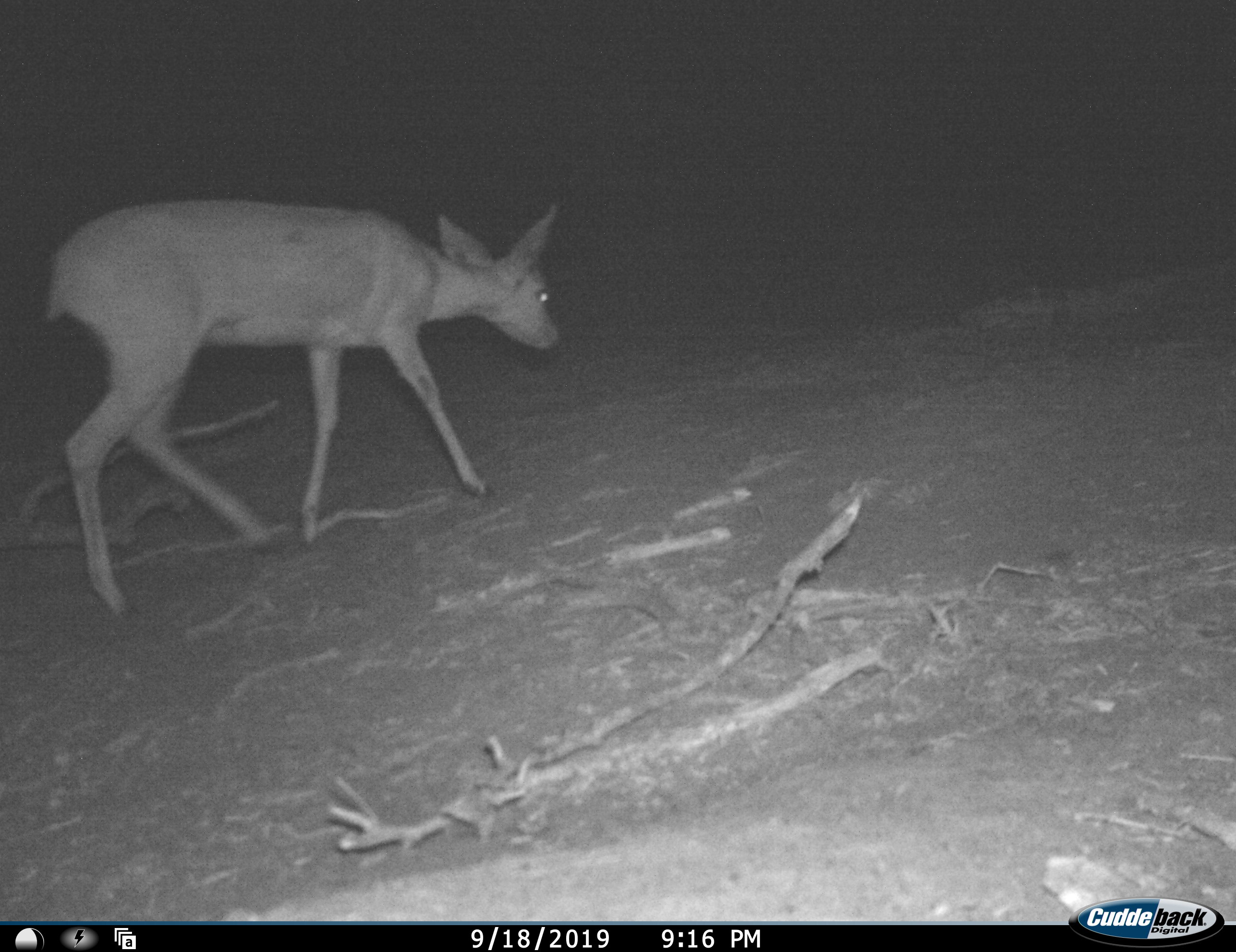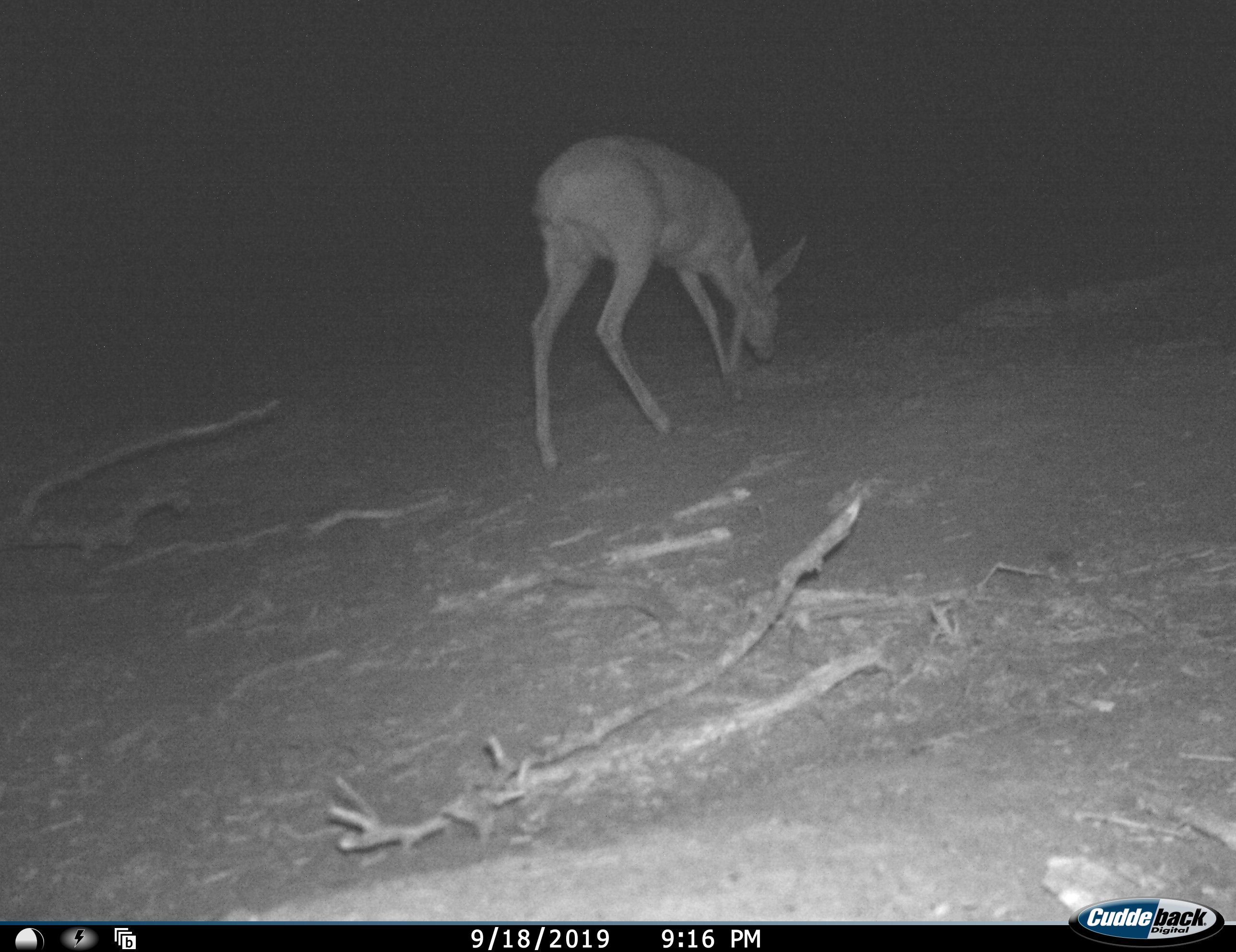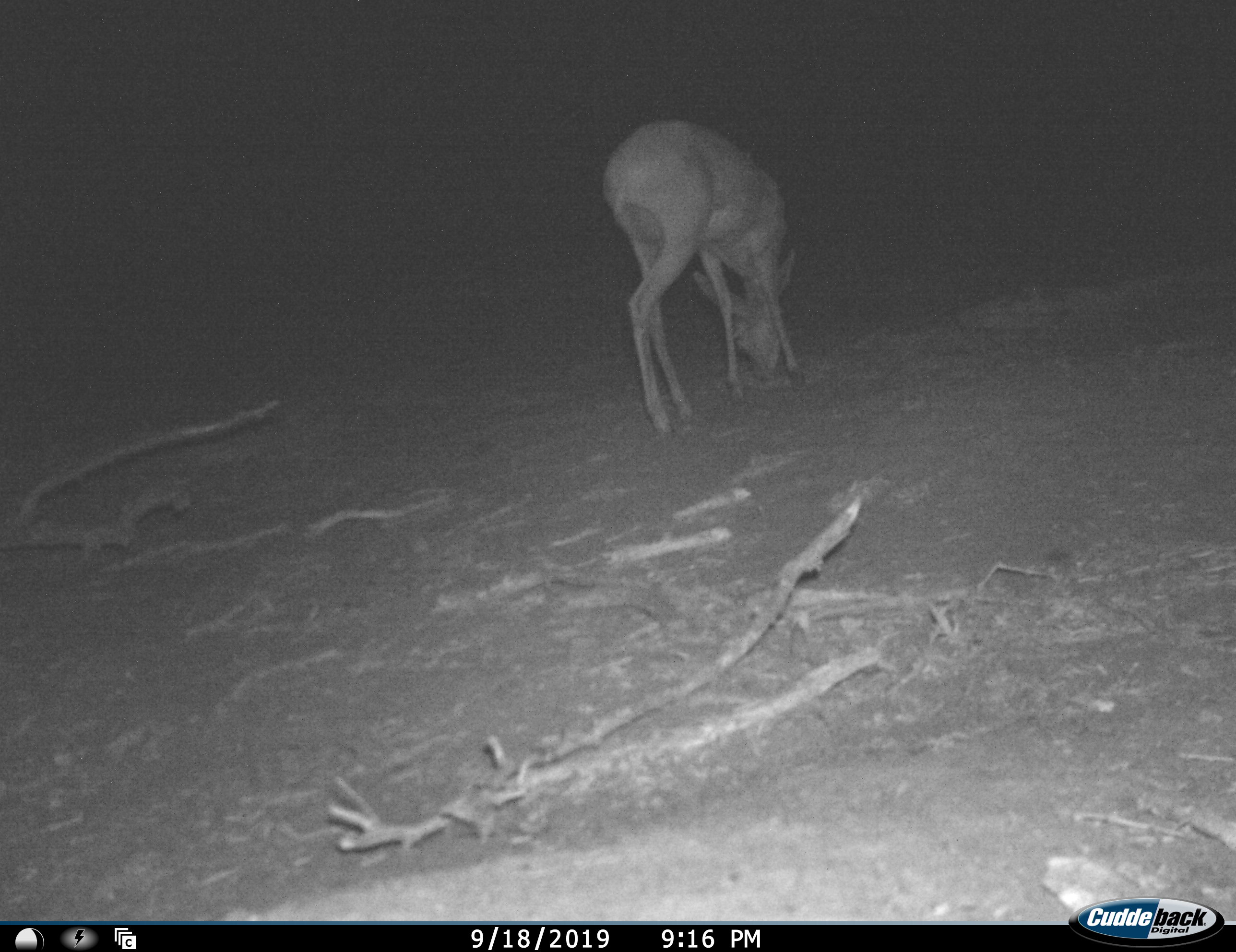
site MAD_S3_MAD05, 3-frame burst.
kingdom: Animalia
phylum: Chordata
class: Mammalia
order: Artiodactyla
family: Bovidae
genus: Raphicerus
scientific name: Raphicerus campestris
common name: steenbok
Steenbok (Raphicerus campestris), count 1. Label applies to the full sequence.